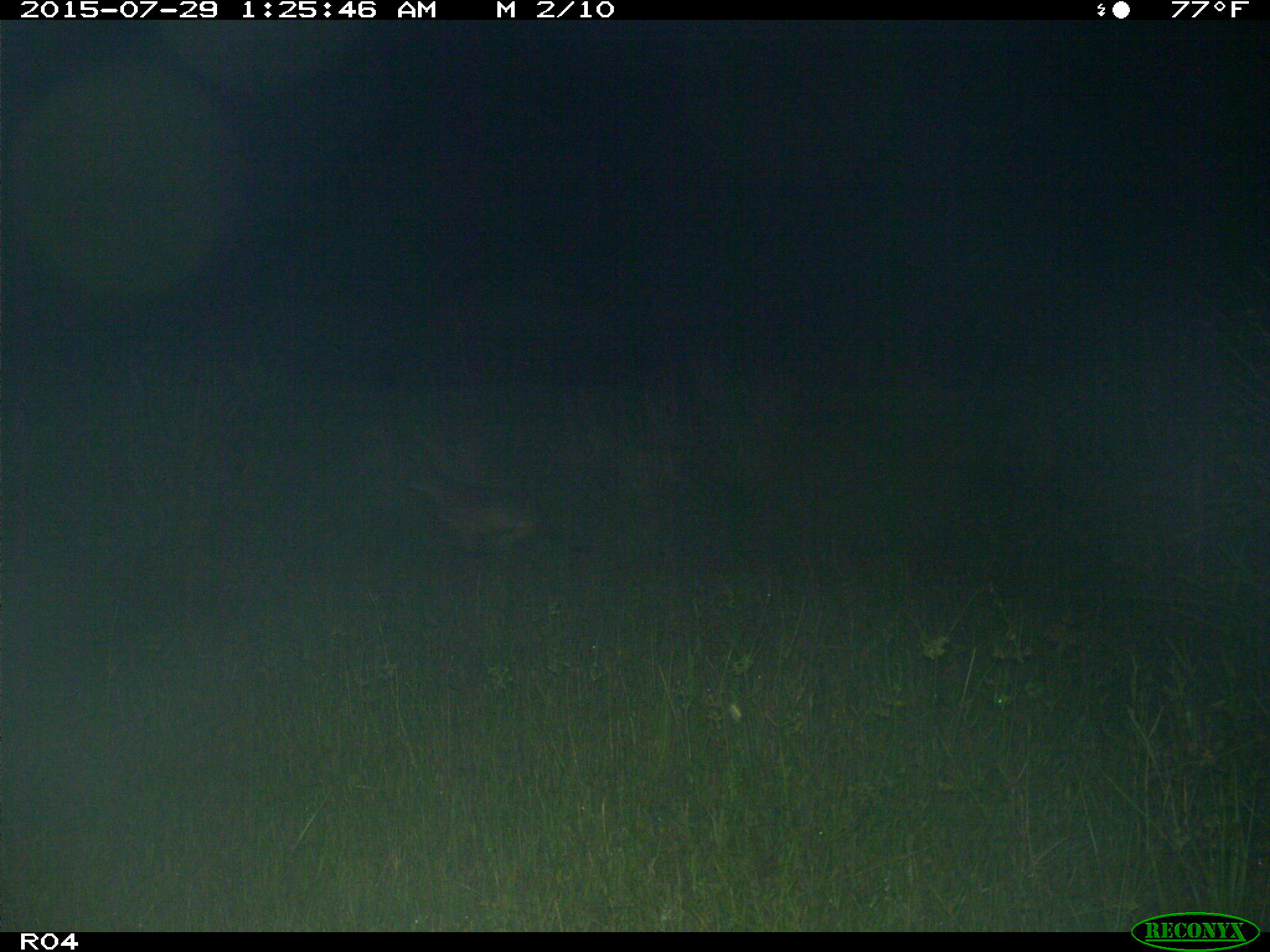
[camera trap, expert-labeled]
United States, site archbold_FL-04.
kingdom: Animalia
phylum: Chordata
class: Mammalia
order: Carnivora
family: Canidae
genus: Canis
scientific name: Canis latrans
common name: coyote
Canis latrans (coyote).